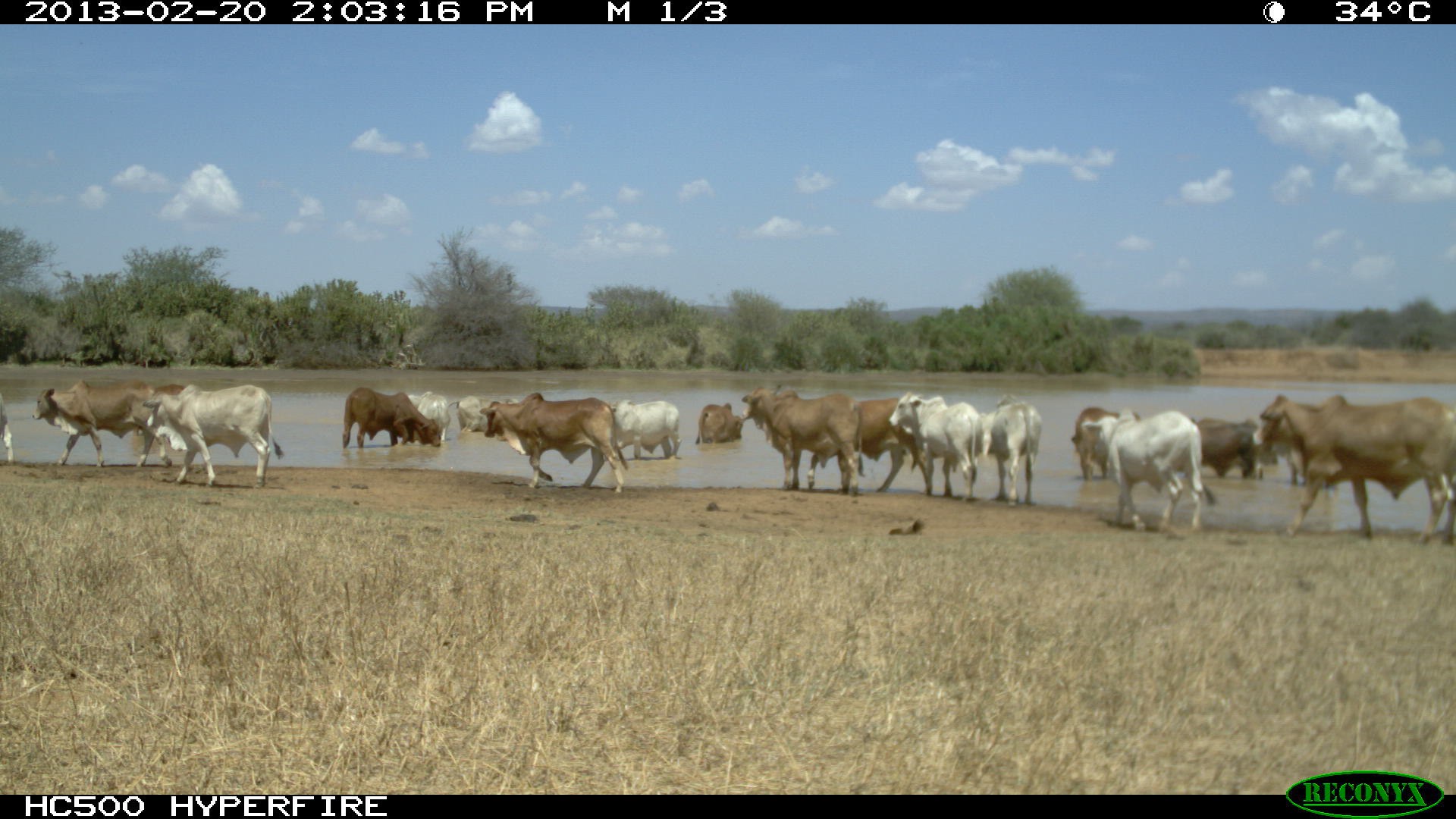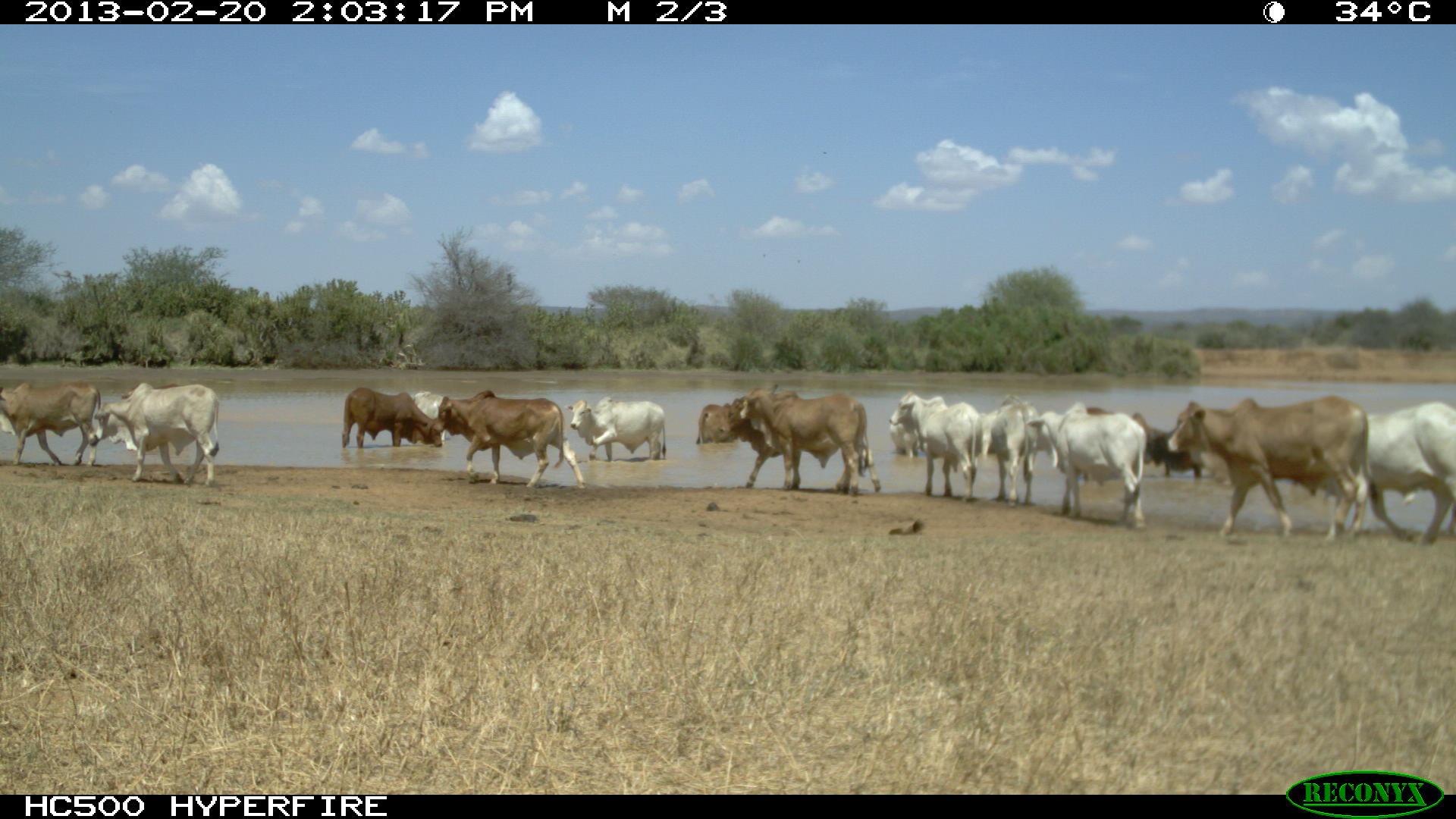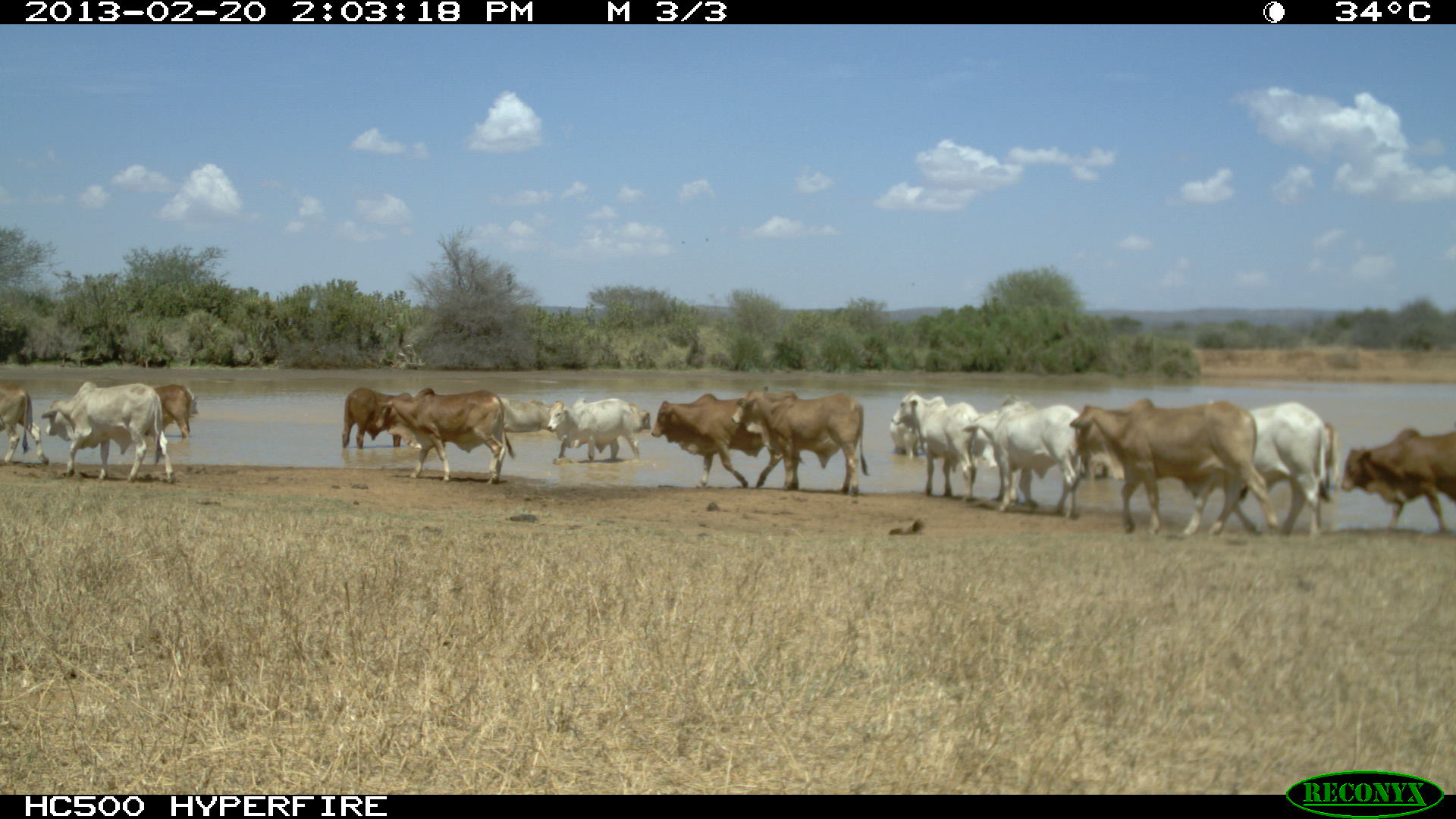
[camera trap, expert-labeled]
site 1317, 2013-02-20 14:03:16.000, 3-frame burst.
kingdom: Animalia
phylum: Chordata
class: Mammalia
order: Artiodactyla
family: Bovidae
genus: Bos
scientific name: Bos taurus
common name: domestic cattle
Bos taurus (domestic cattle), count 25.